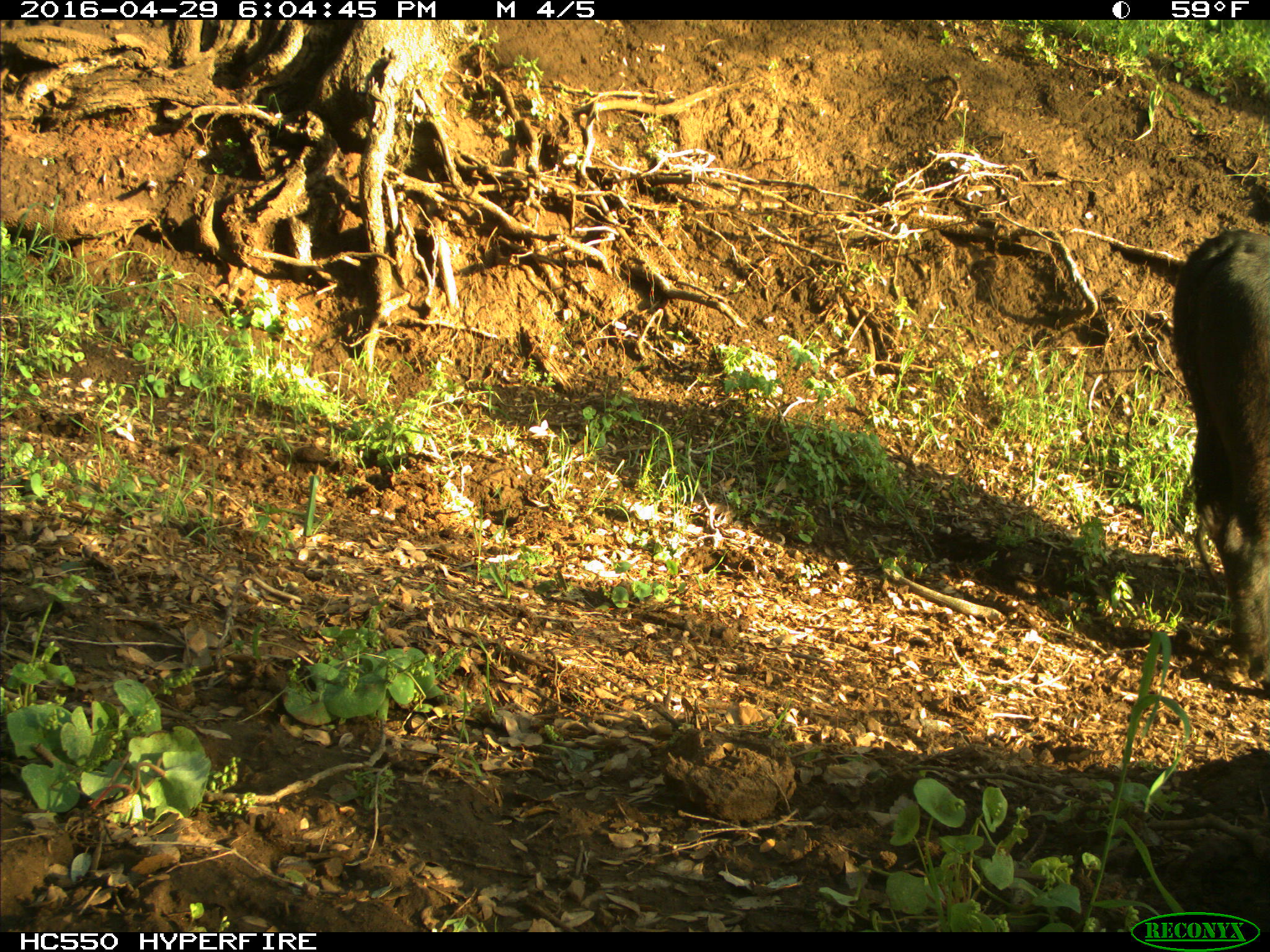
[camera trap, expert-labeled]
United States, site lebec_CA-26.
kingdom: Animalia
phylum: Chordata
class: Mammalia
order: Artiodactyla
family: Bovidae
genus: Bos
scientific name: Bos taurus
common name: domestic cow